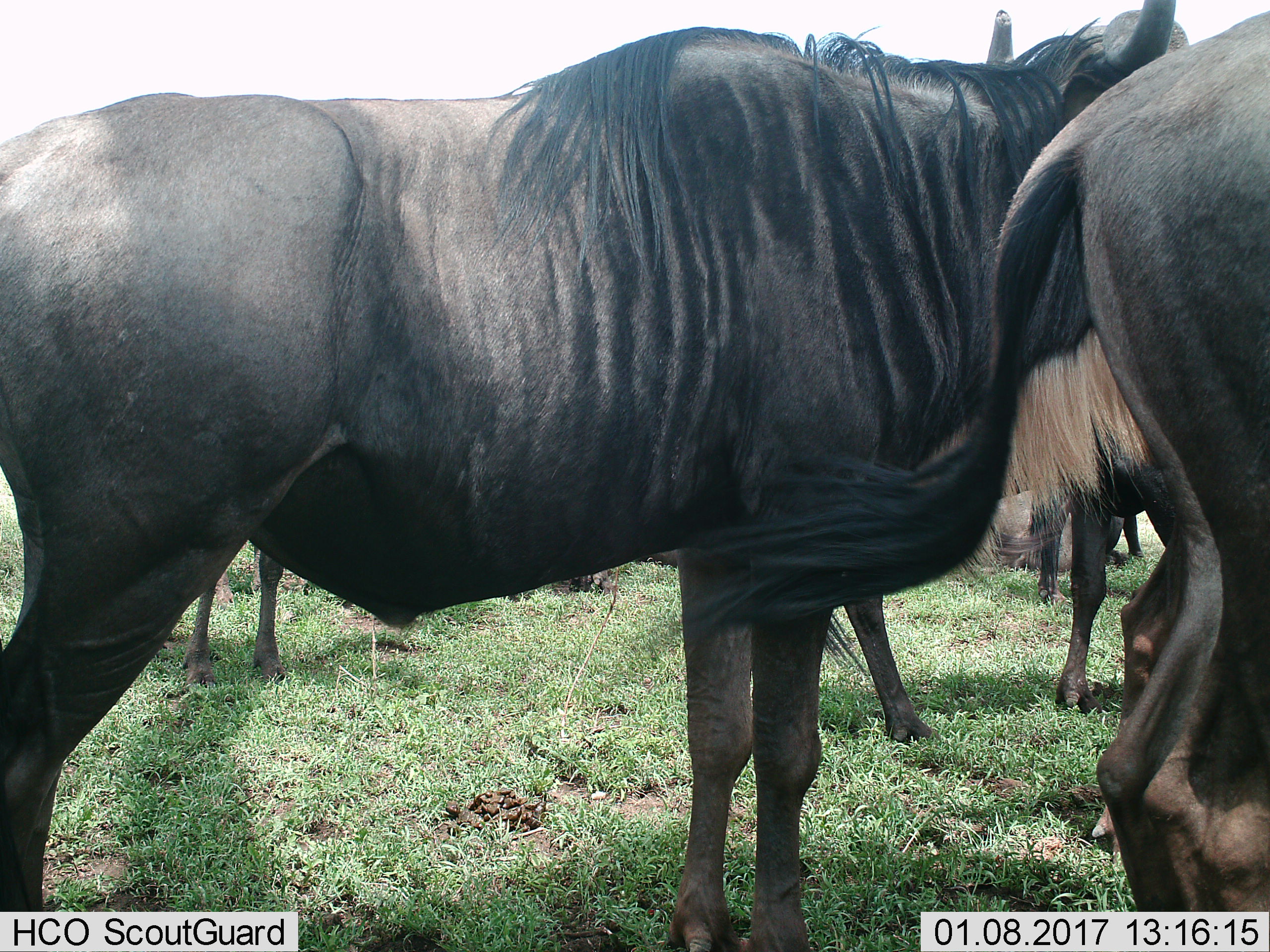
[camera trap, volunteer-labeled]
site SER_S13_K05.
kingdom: Animalia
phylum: Chordata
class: Mammalia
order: Artiodactyla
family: Bovidae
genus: Connochaetes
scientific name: Connochaetes taurinus taurinus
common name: blue wildebeest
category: wildebeestblue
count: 6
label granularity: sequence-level